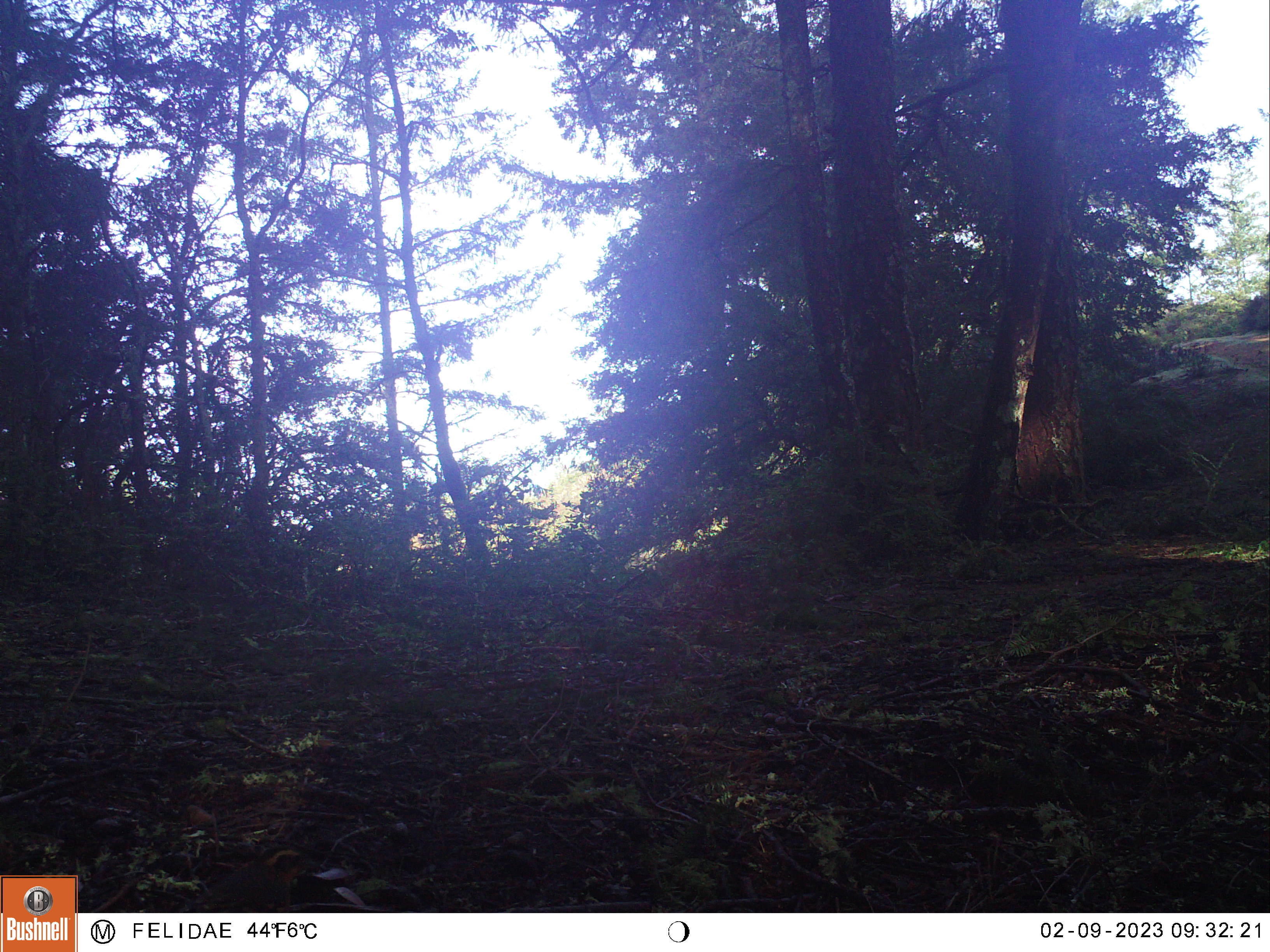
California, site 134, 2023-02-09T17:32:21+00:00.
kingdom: Animalia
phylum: Chordata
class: Aves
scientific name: Aves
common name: bird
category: unknown bird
Unknown bird (bird) (Aves).